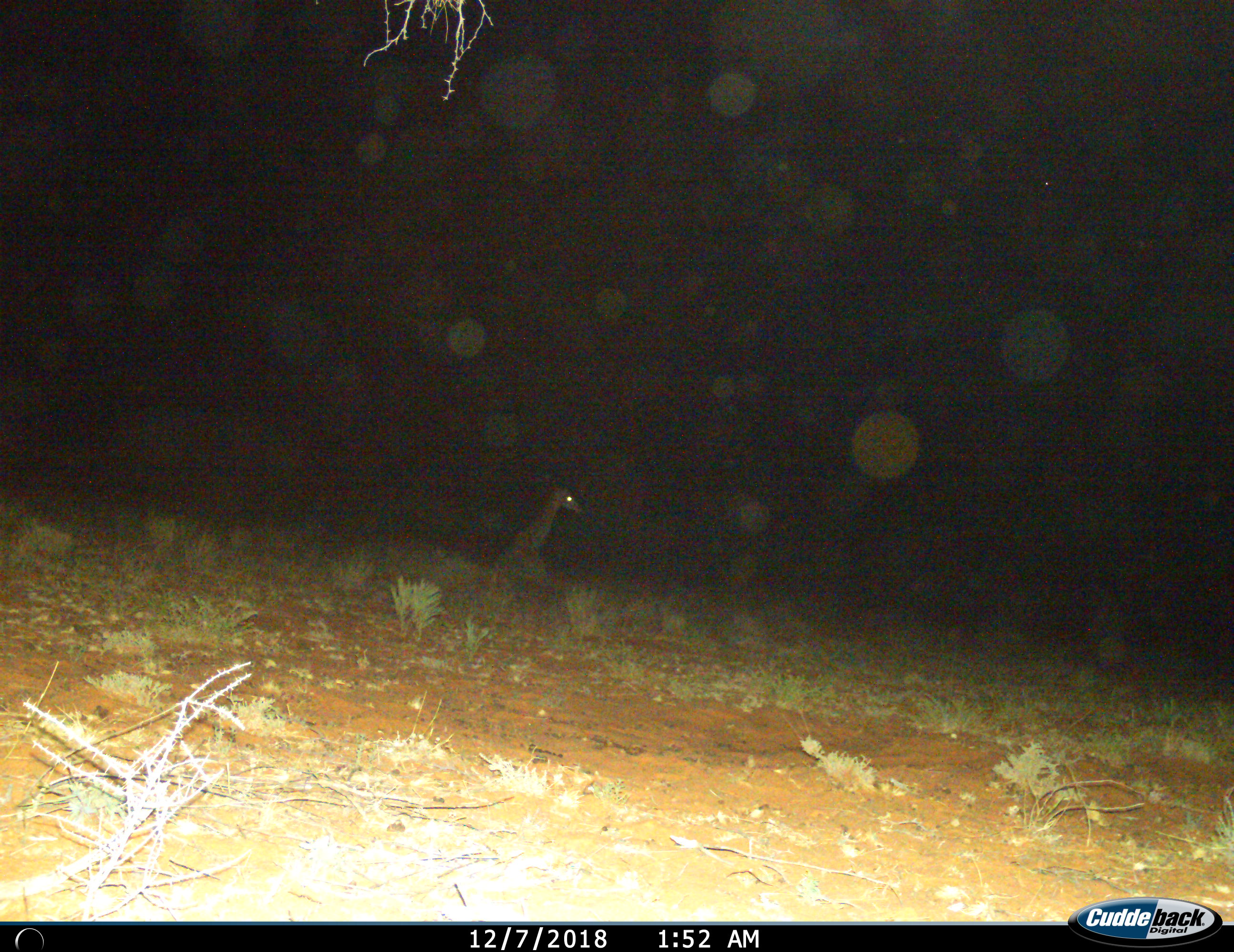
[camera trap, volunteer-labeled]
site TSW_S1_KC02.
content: unidentified animal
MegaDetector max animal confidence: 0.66